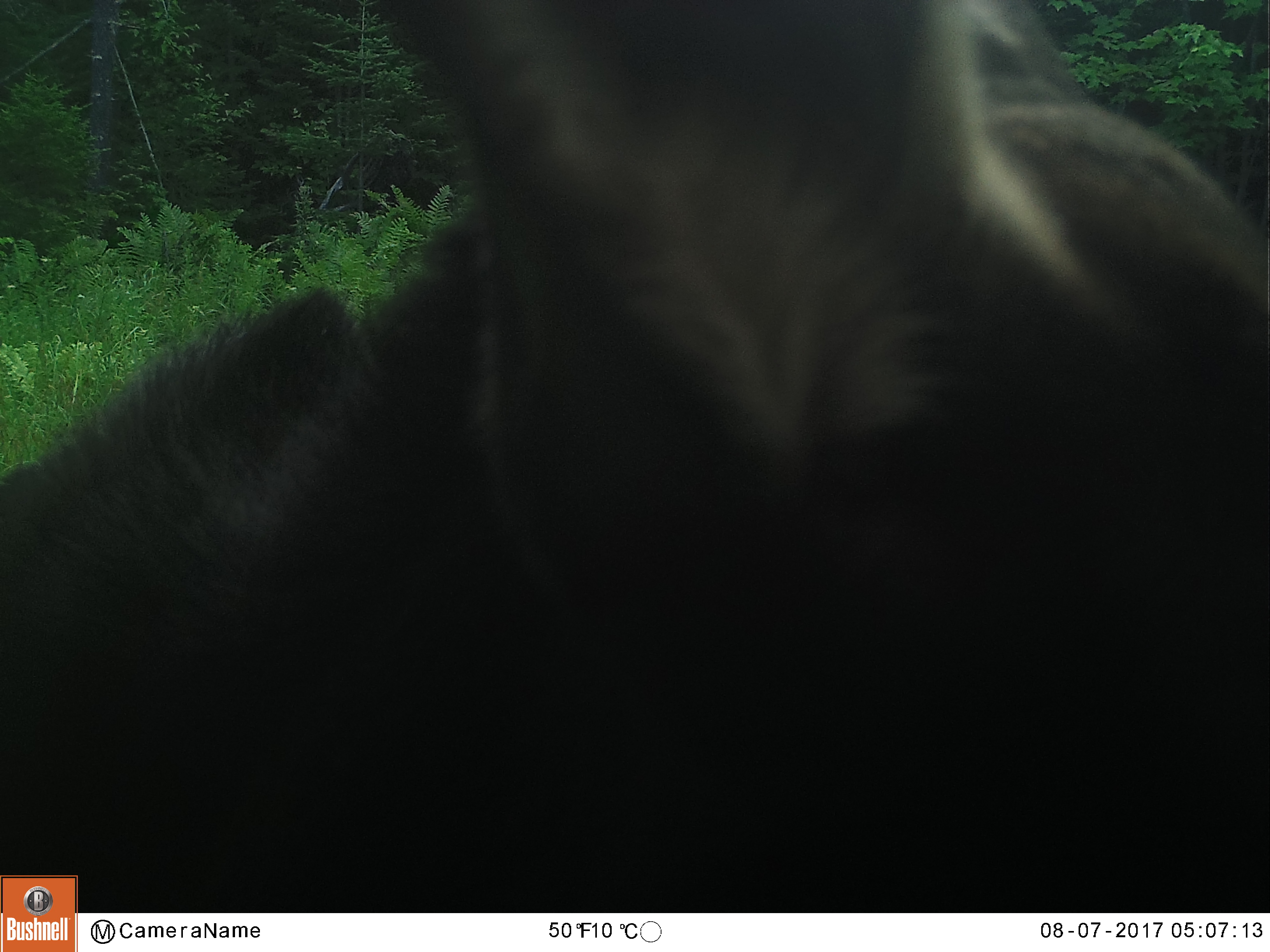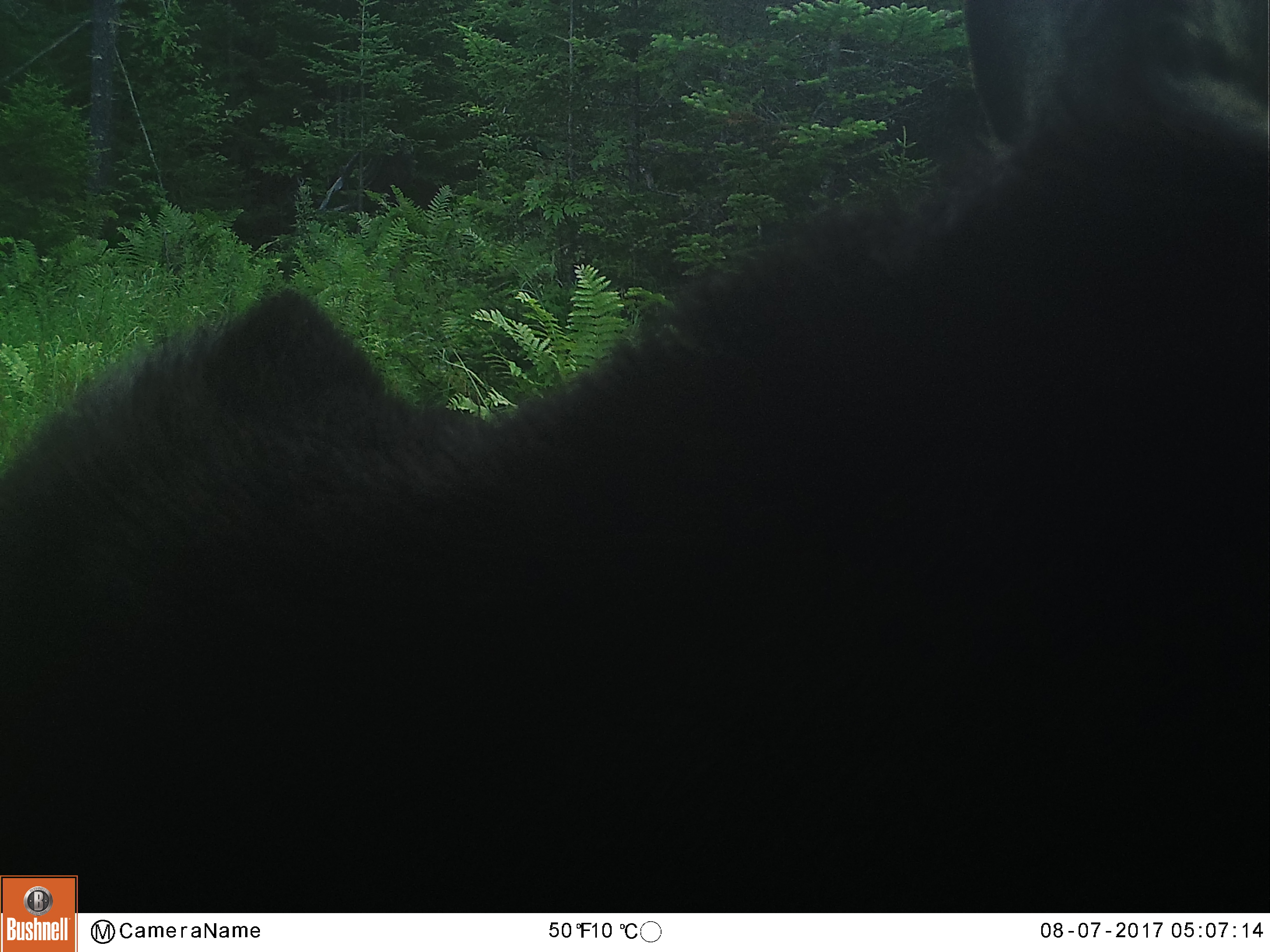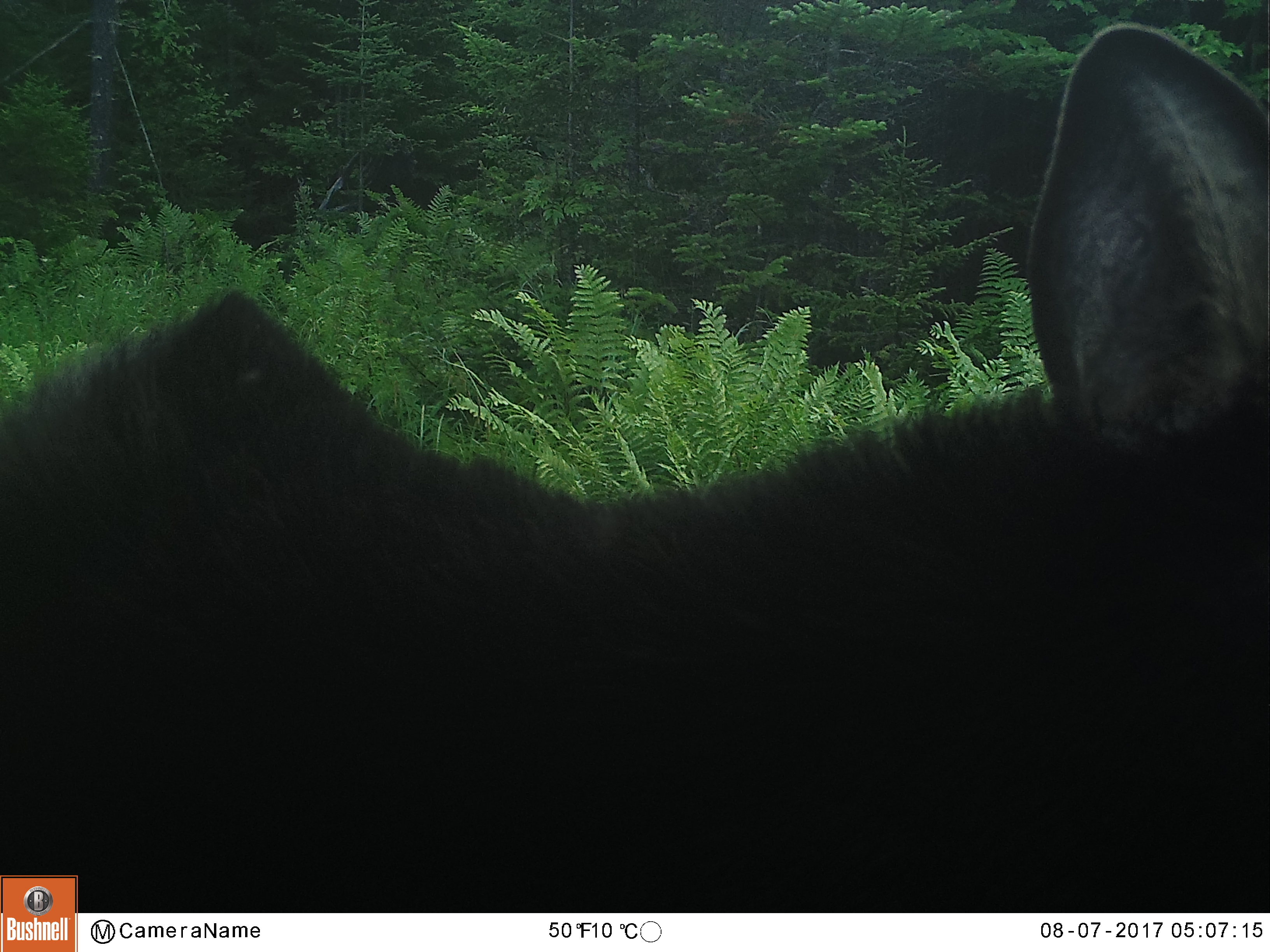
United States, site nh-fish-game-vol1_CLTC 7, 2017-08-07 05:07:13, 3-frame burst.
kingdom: Animalia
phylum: Chordata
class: Mammalia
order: Artiodactyla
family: Cervidae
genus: Alces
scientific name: Alces alces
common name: moose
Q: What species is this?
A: Moose (Alces alces).